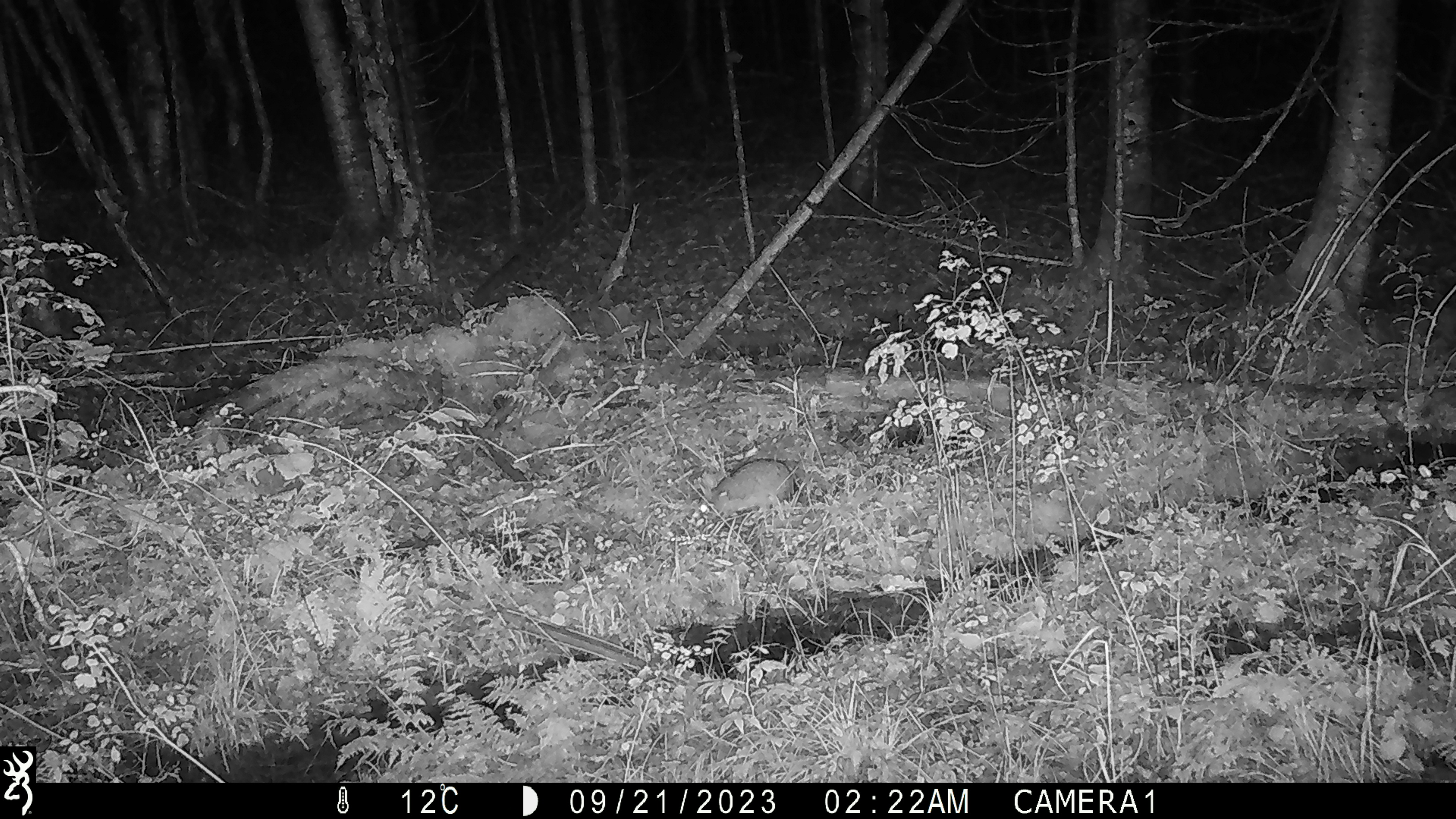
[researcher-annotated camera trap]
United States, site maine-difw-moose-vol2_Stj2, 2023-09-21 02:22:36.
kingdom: Animalia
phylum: Chordata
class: Mammalia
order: Lagomorpha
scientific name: Lagomorpha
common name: rabbit or hare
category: rabbit or hare sp.